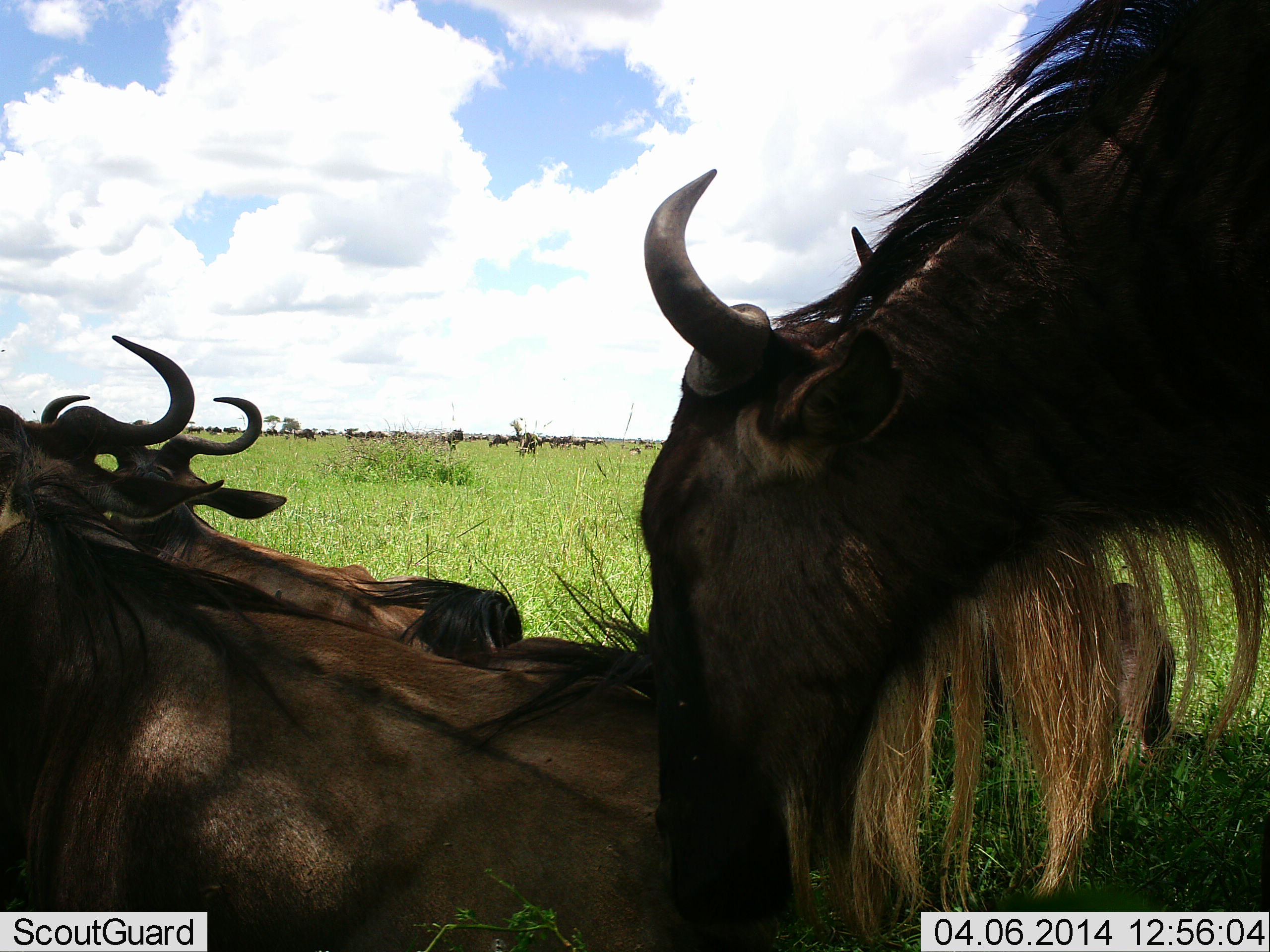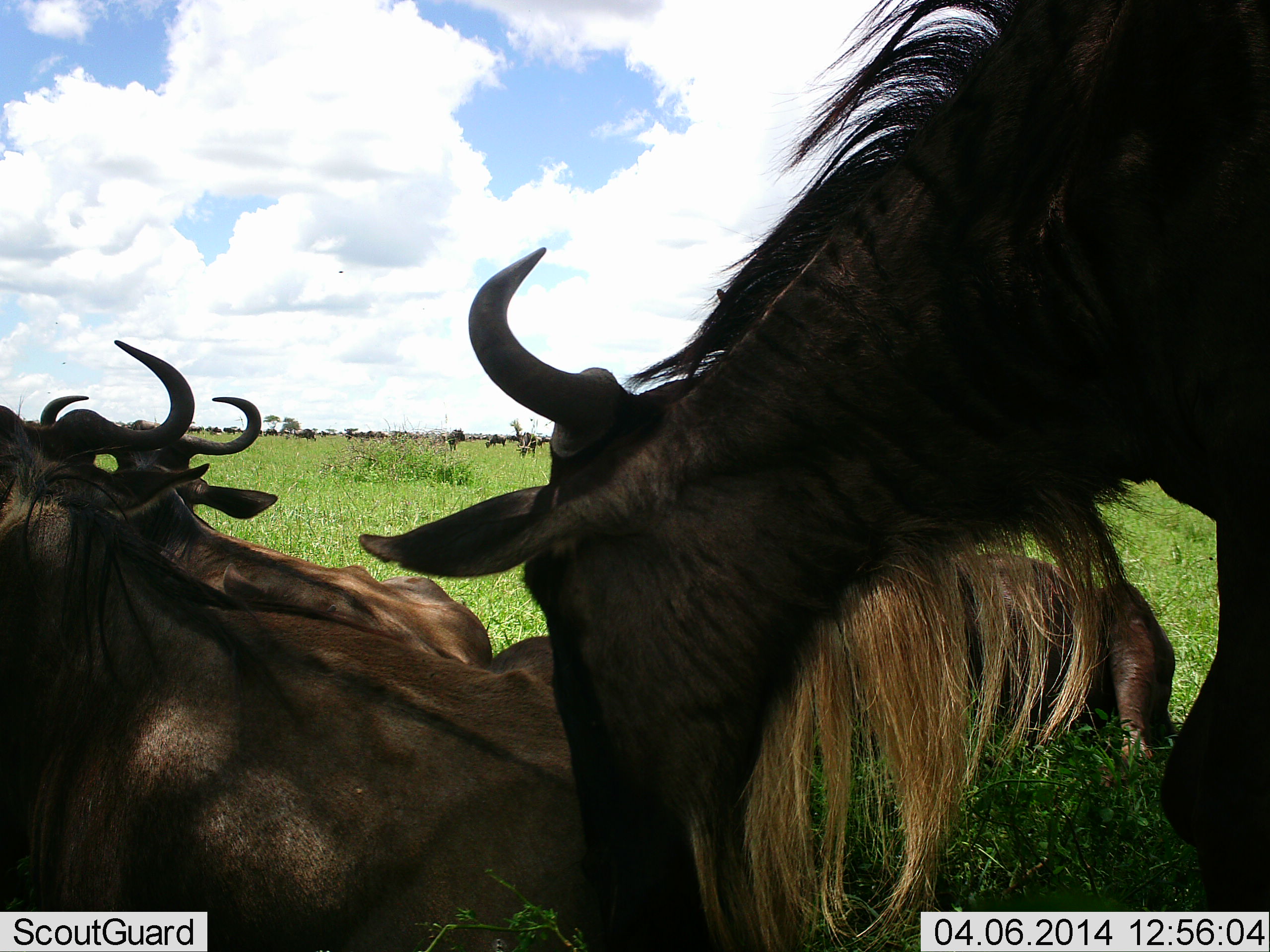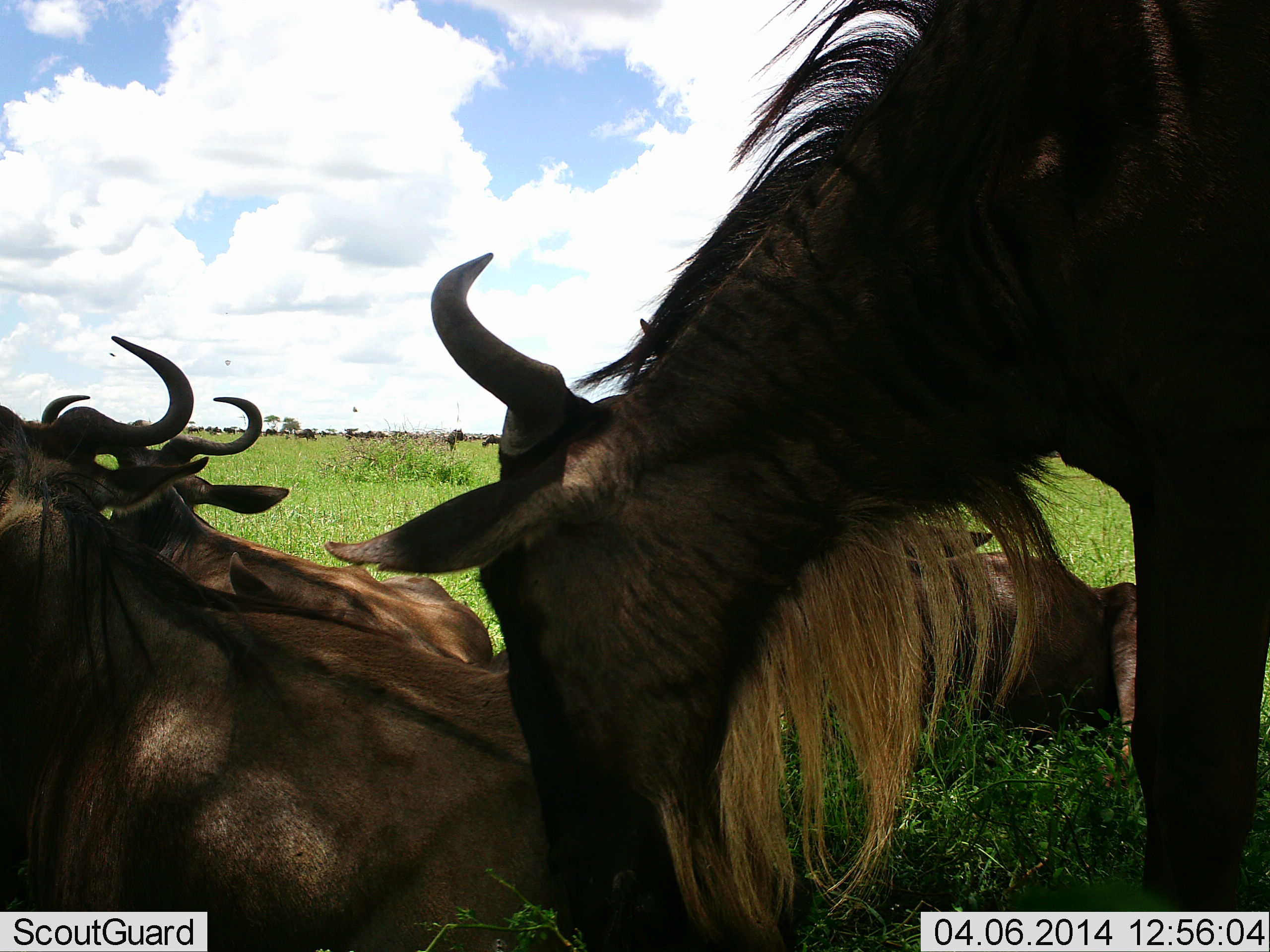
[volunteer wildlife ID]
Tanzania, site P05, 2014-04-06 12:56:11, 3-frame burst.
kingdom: Animalia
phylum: Chordata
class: Mammalia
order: Artiodactyla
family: Bovidae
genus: Connochaetes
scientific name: Connochaetes taurinus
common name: blue wildebeest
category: wildebeest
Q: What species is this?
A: Wildebeest (blue wildebeest) (Connochaetes taurinus).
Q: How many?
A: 5.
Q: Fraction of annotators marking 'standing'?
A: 30%.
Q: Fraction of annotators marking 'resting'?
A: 100%.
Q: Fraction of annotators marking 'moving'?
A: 0%.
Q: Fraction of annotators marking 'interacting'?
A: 30%.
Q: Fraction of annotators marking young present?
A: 0%.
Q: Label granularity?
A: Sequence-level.